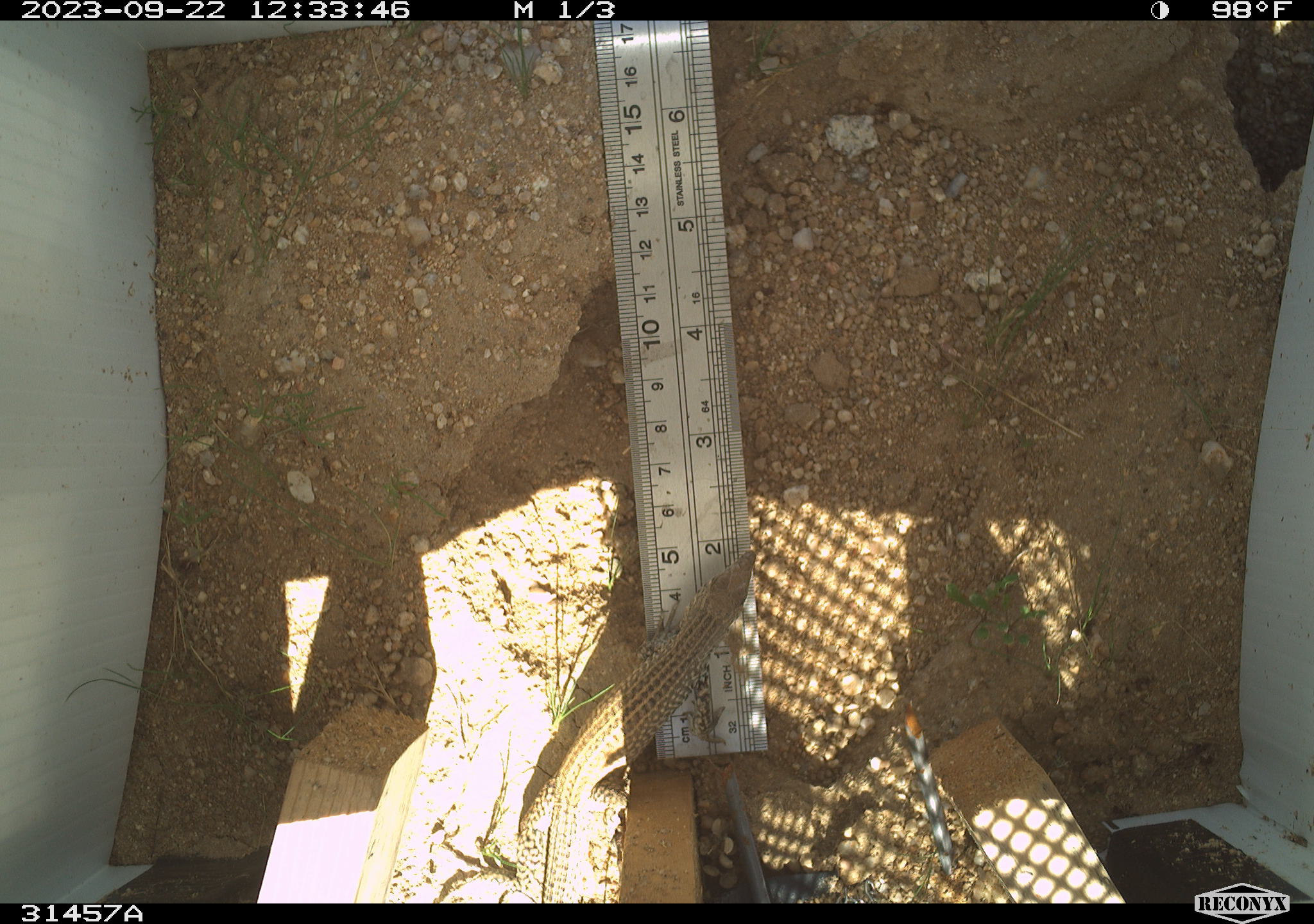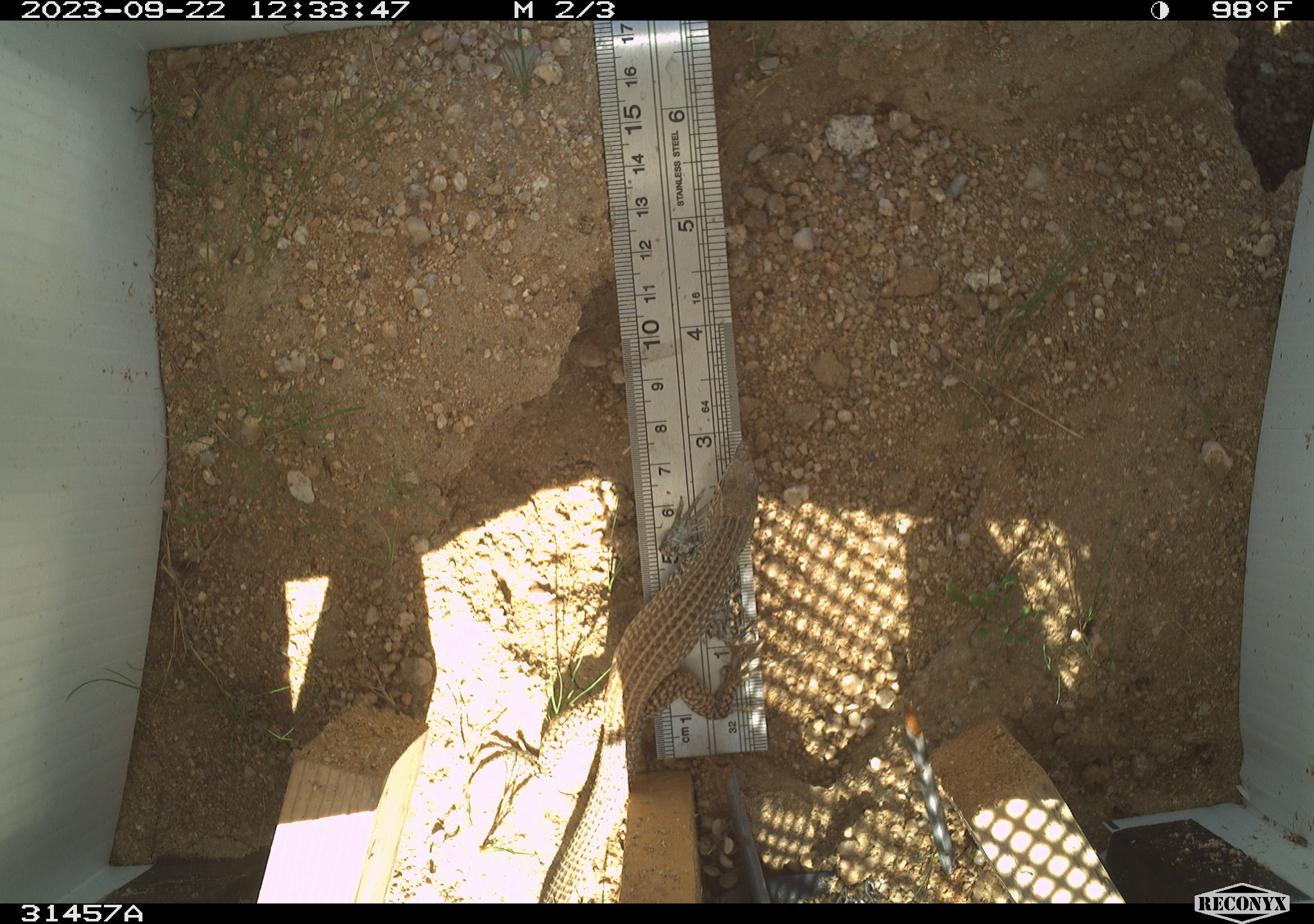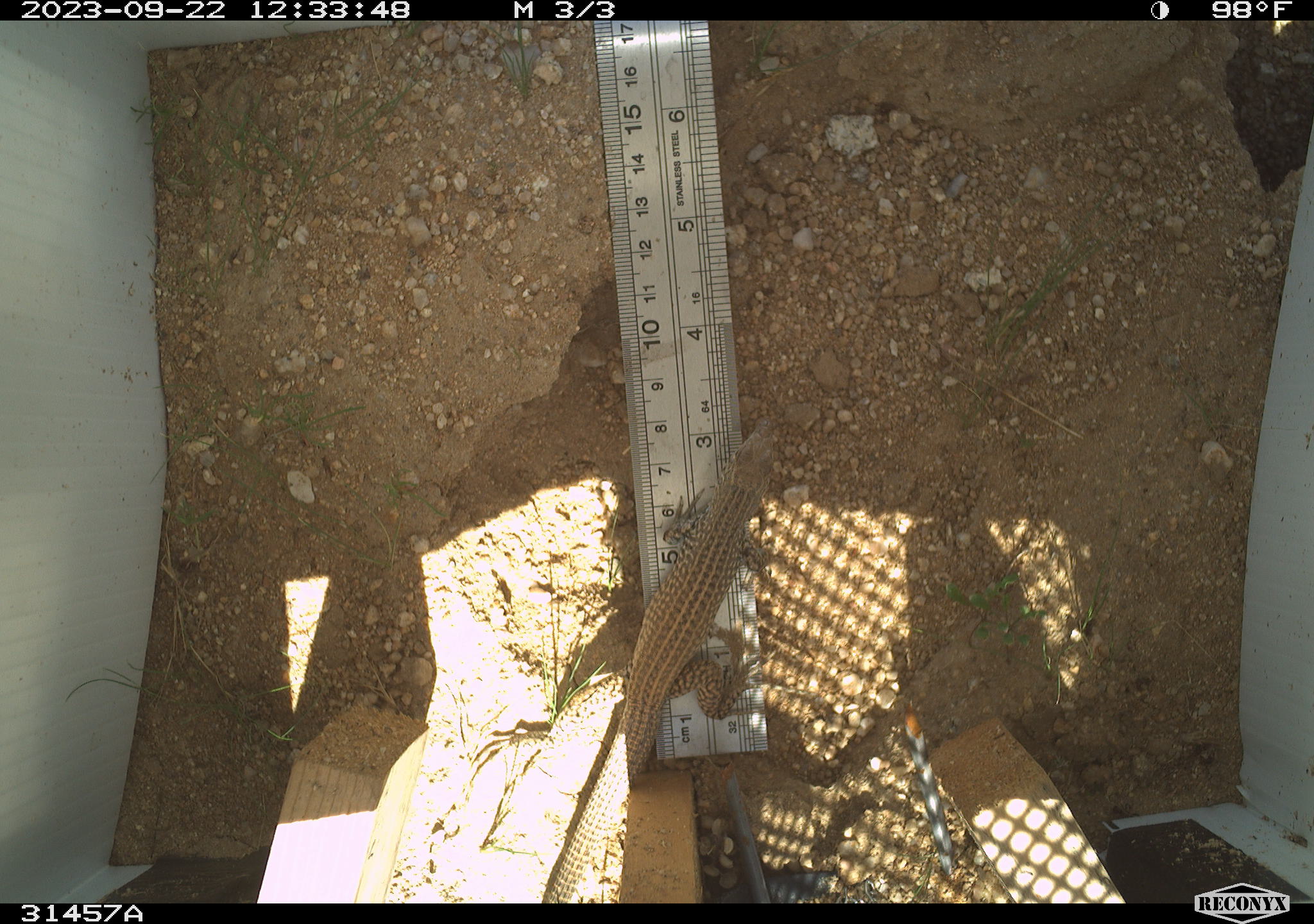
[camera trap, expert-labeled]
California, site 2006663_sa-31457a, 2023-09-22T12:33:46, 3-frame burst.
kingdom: Animalia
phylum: Chordata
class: Reptilia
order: Squamata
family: Teiidae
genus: Aspidoscelis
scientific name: Aspidoscelis tigris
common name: western whiptail